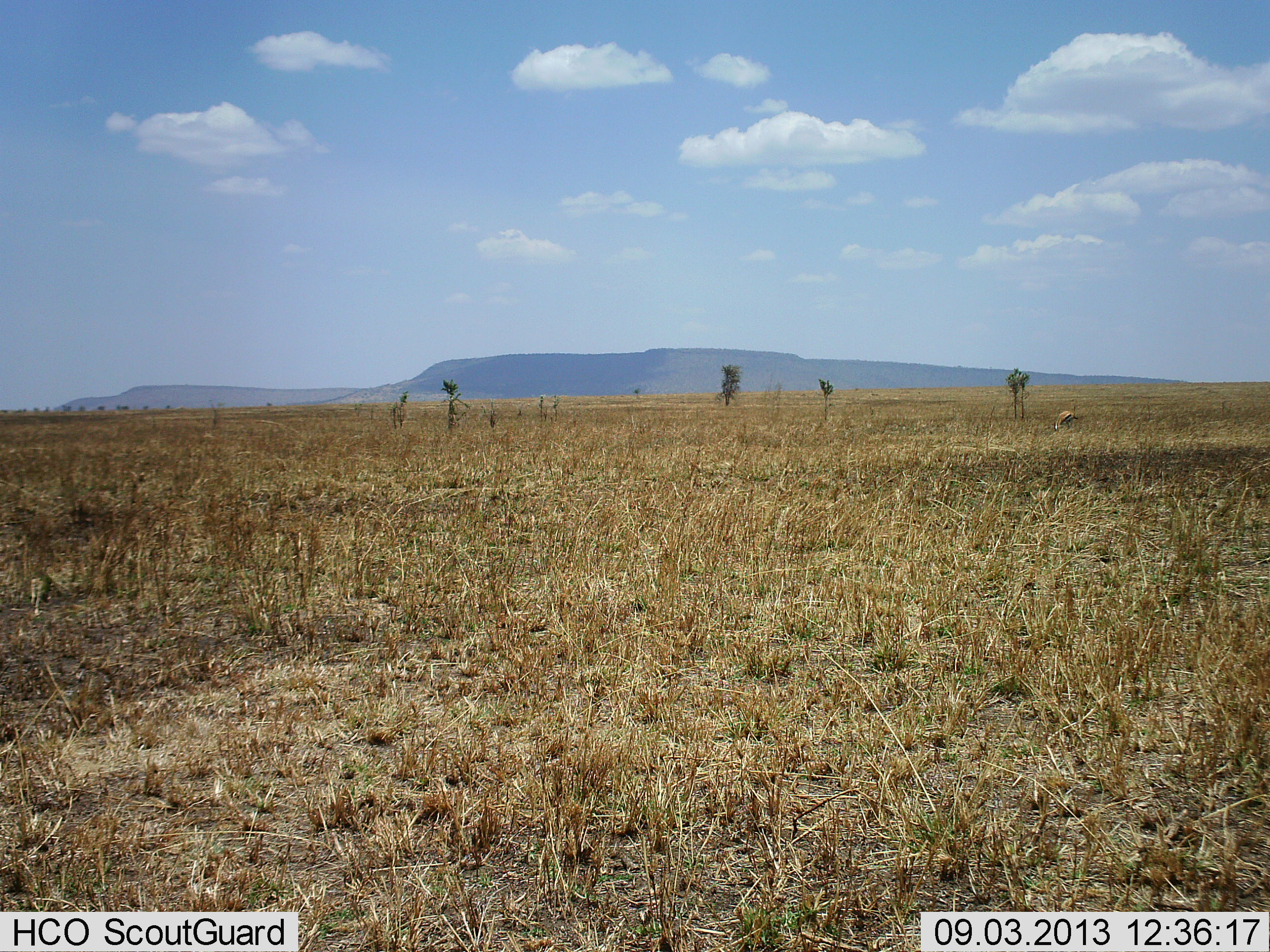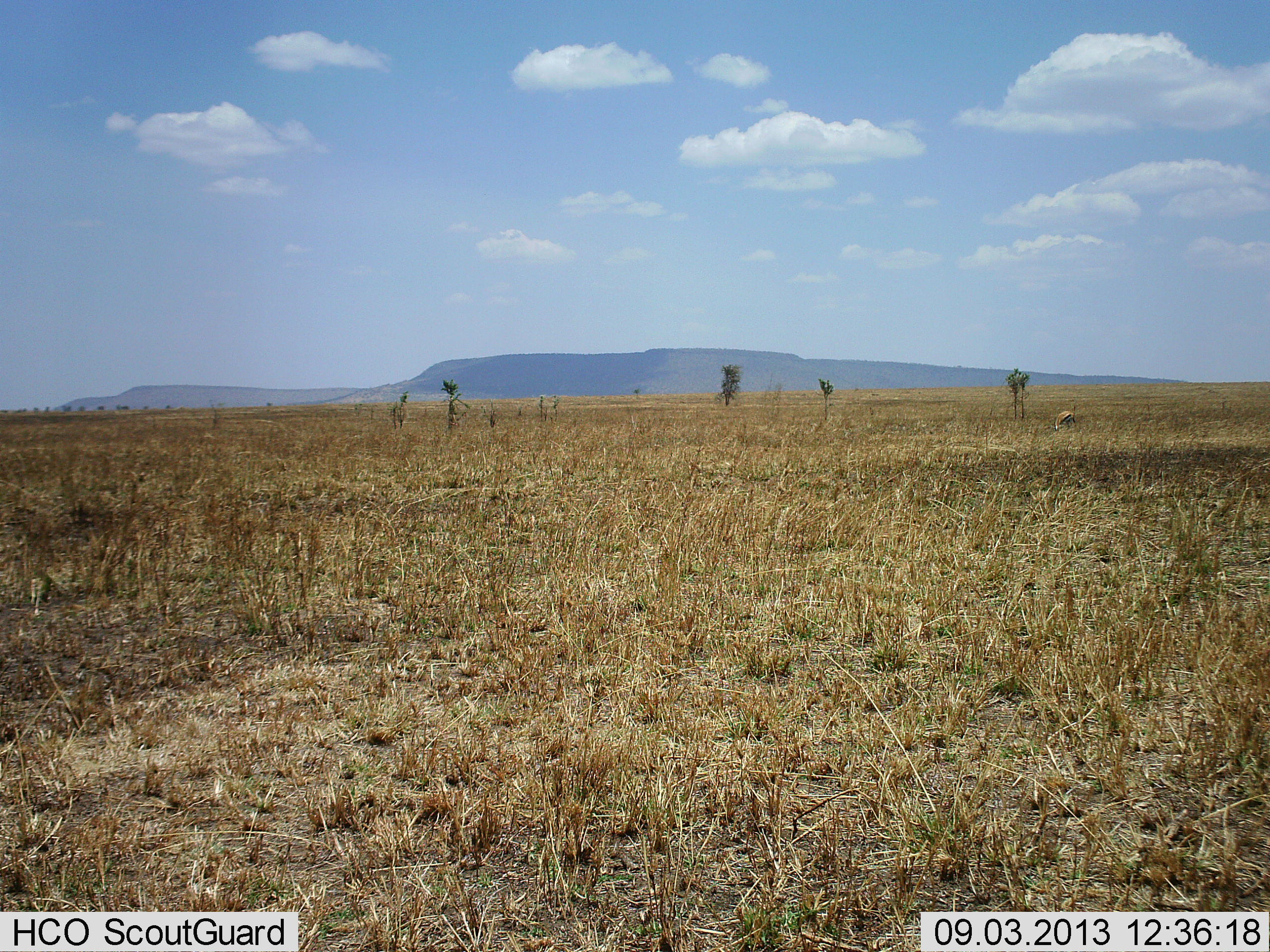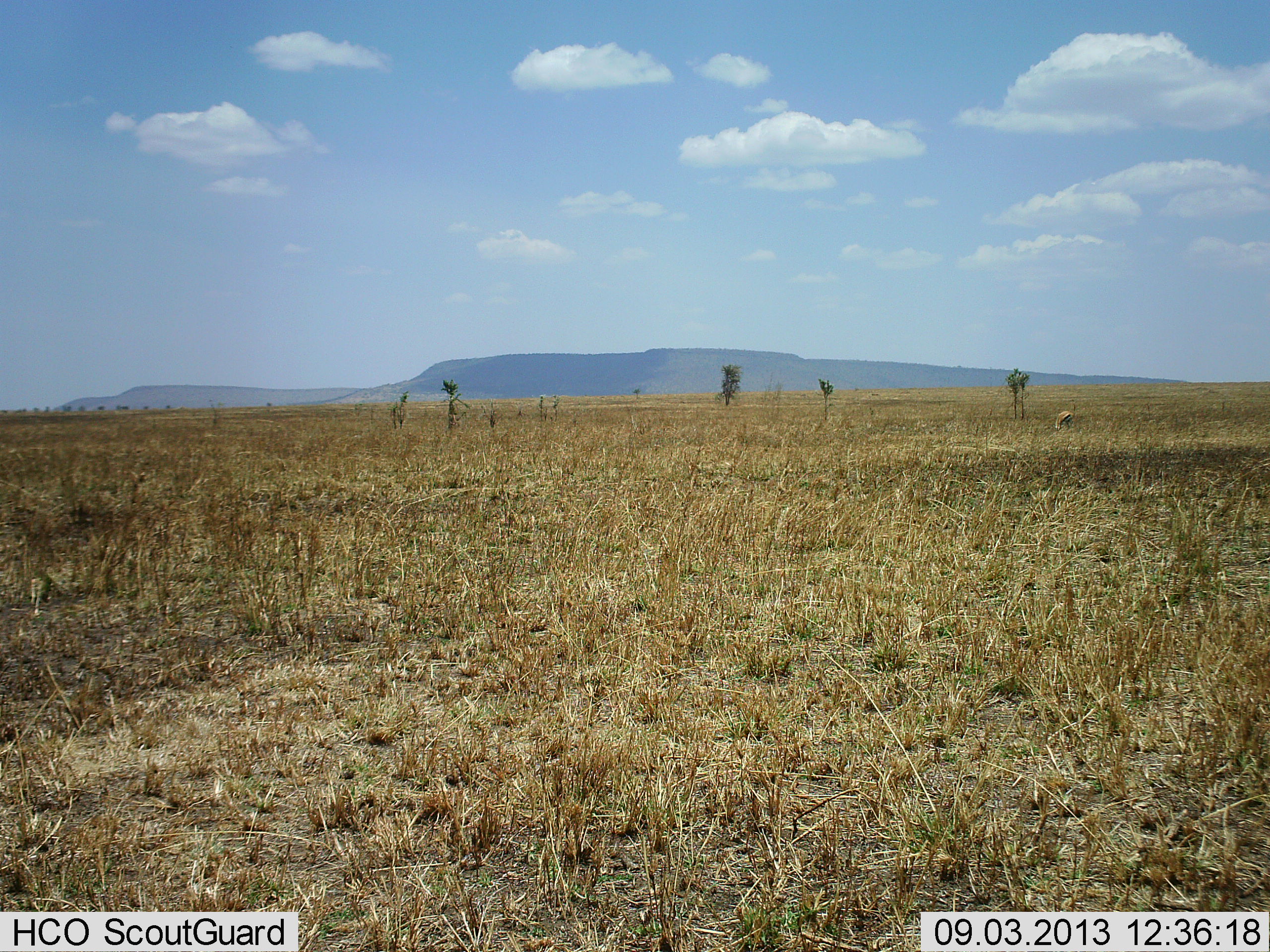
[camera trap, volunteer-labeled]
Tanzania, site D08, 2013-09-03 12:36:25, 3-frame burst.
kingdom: Animalia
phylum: Chordata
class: Mammalia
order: Artiodactyla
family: Bovidae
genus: Eudorcas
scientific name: Eudorcas thomsonii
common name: thomson's gazelle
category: gazellethomsons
Gazellethomsons (thomson's gazelle) (Eudorcas thomsonii), count 1. Behavior (volunteer vote fractions): standing 12%, resting 0%, moving 0%, interacting 0%. Young present (vote fraction): 0%. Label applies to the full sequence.